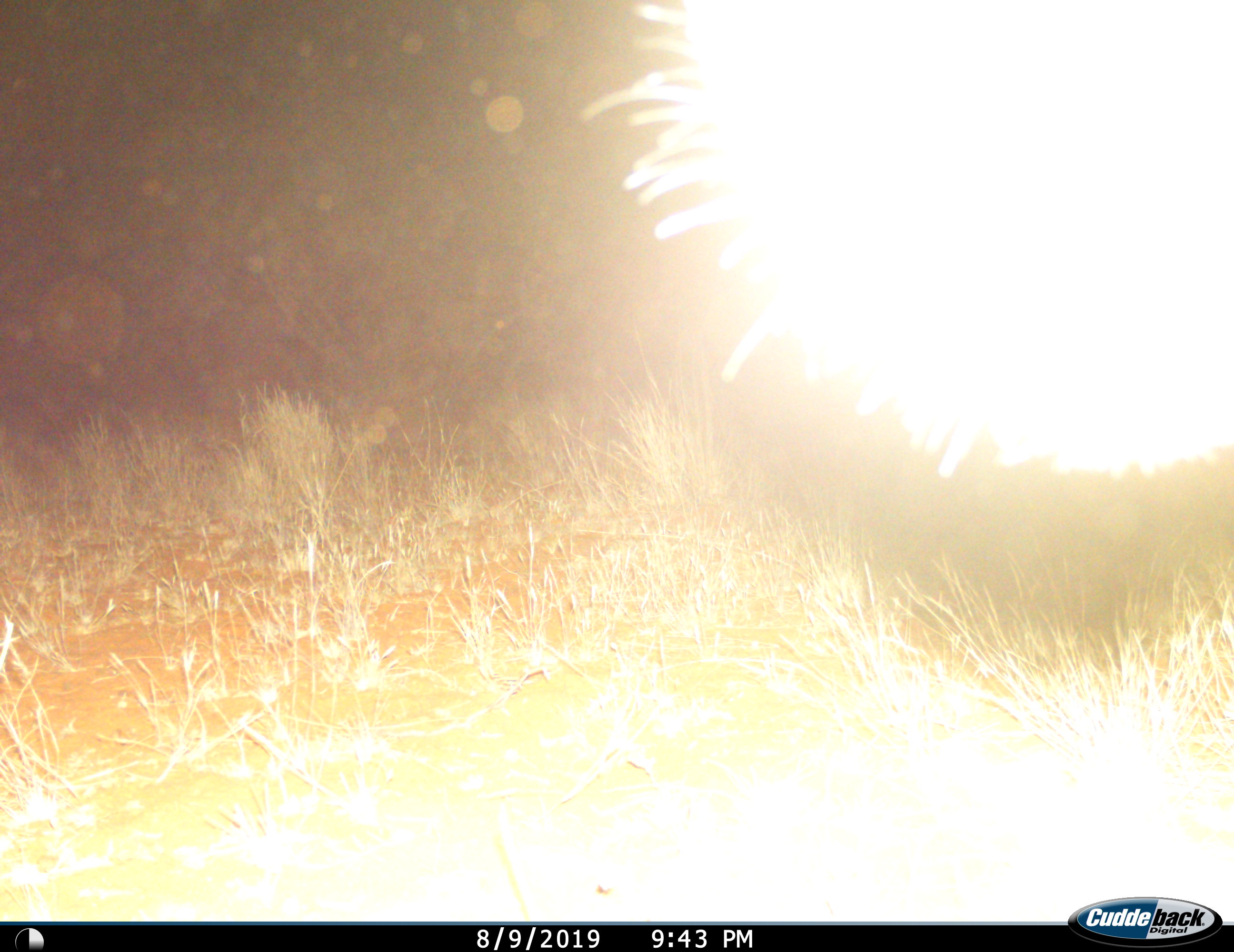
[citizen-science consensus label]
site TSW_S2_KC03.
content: unidentified animal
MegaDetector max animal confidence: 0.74